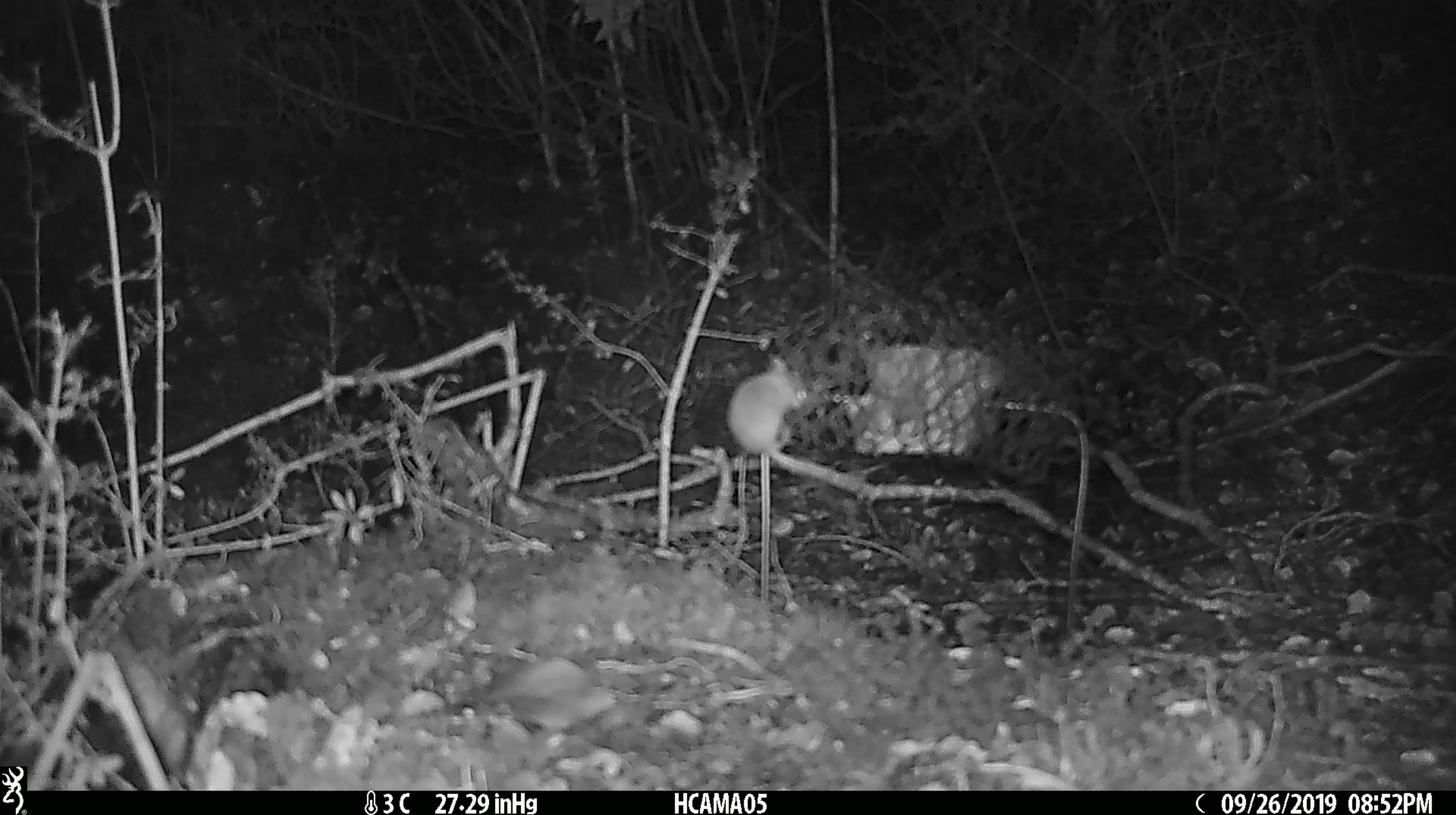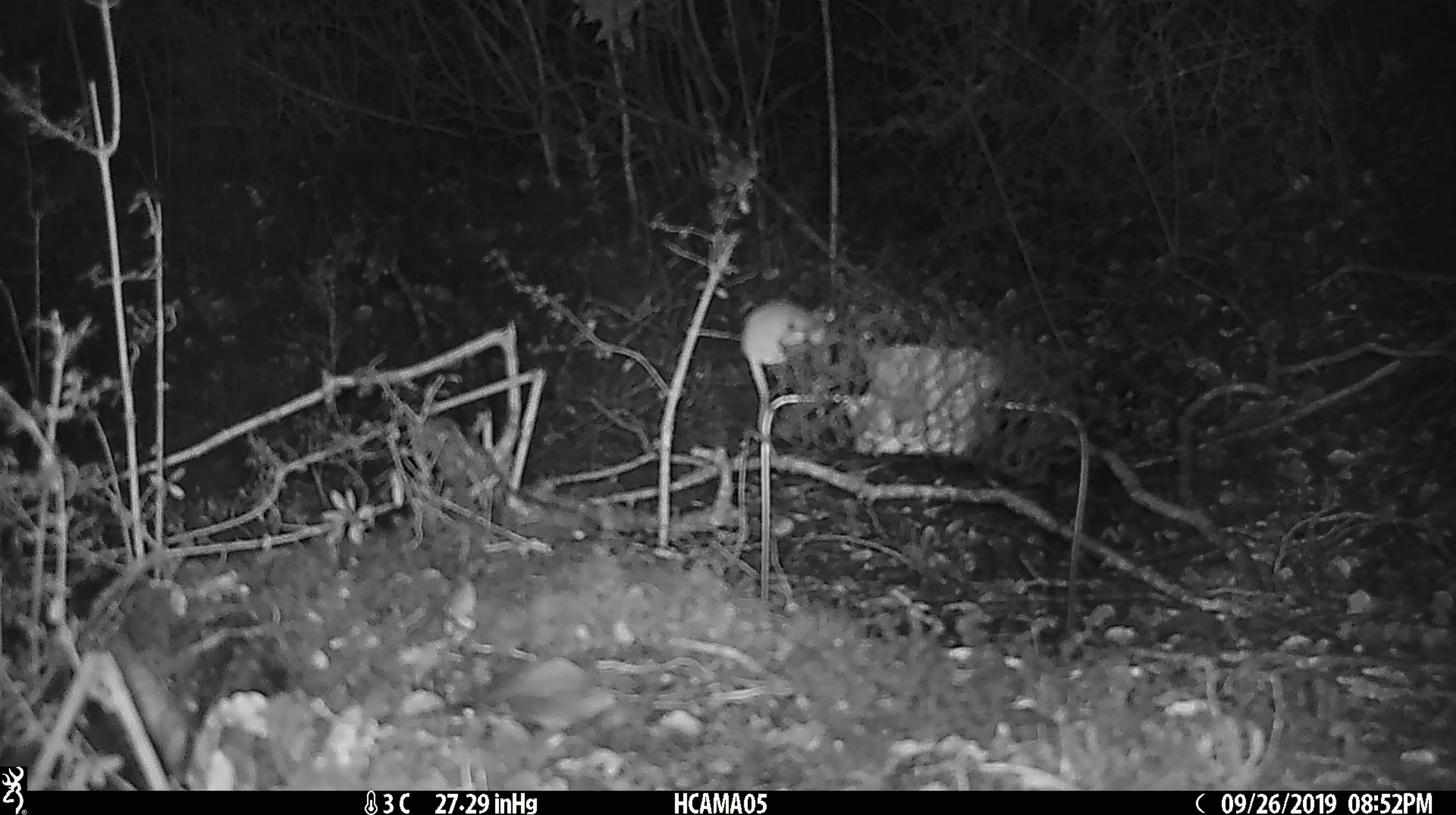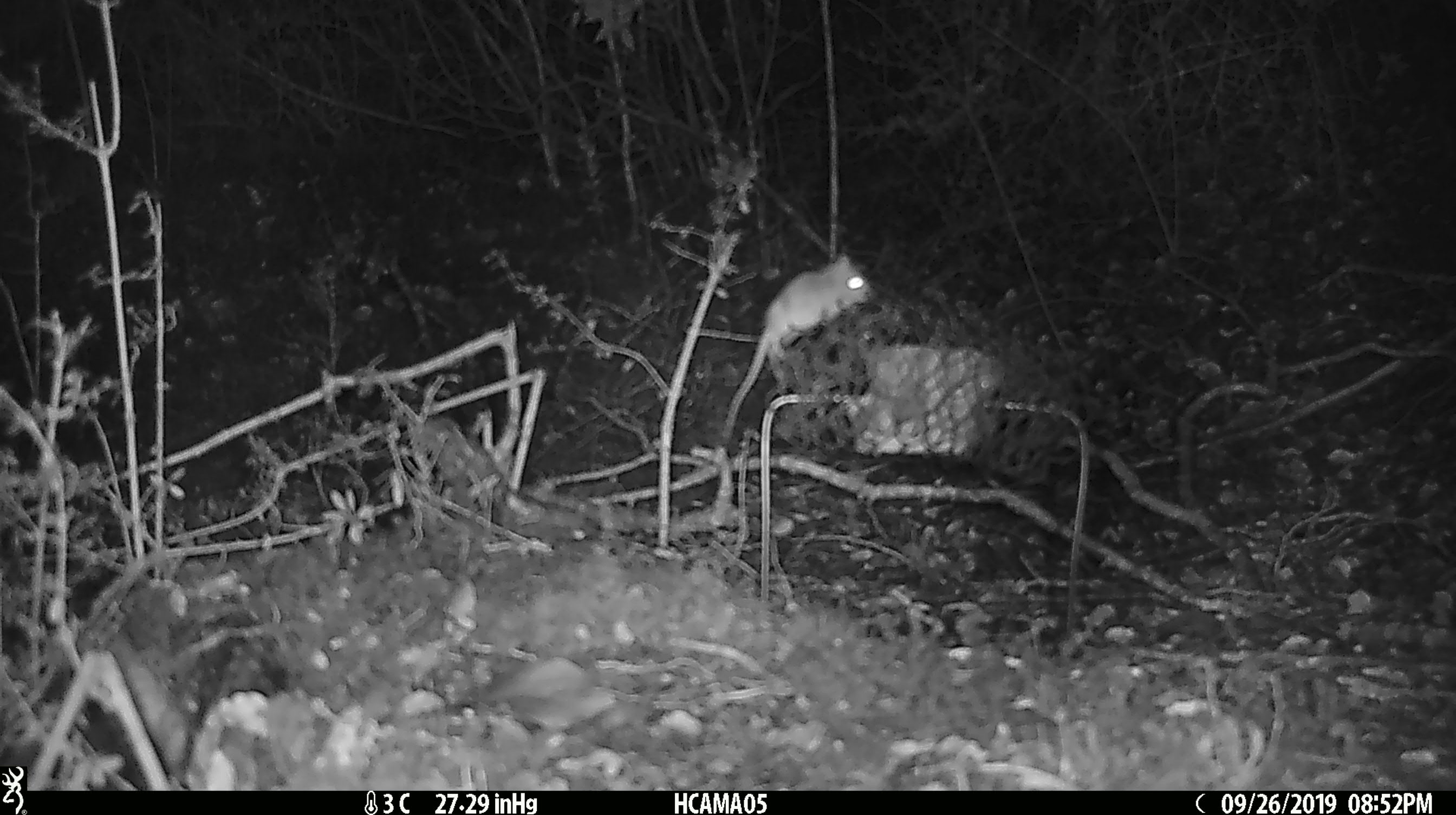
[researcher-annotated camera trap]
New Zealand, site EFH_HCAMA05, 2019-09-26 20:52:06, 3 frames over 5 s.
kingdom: Animalia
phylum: Chordata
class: Mammalia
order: Rodentia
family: Muridae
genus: Mus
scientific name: Mus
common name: mouse